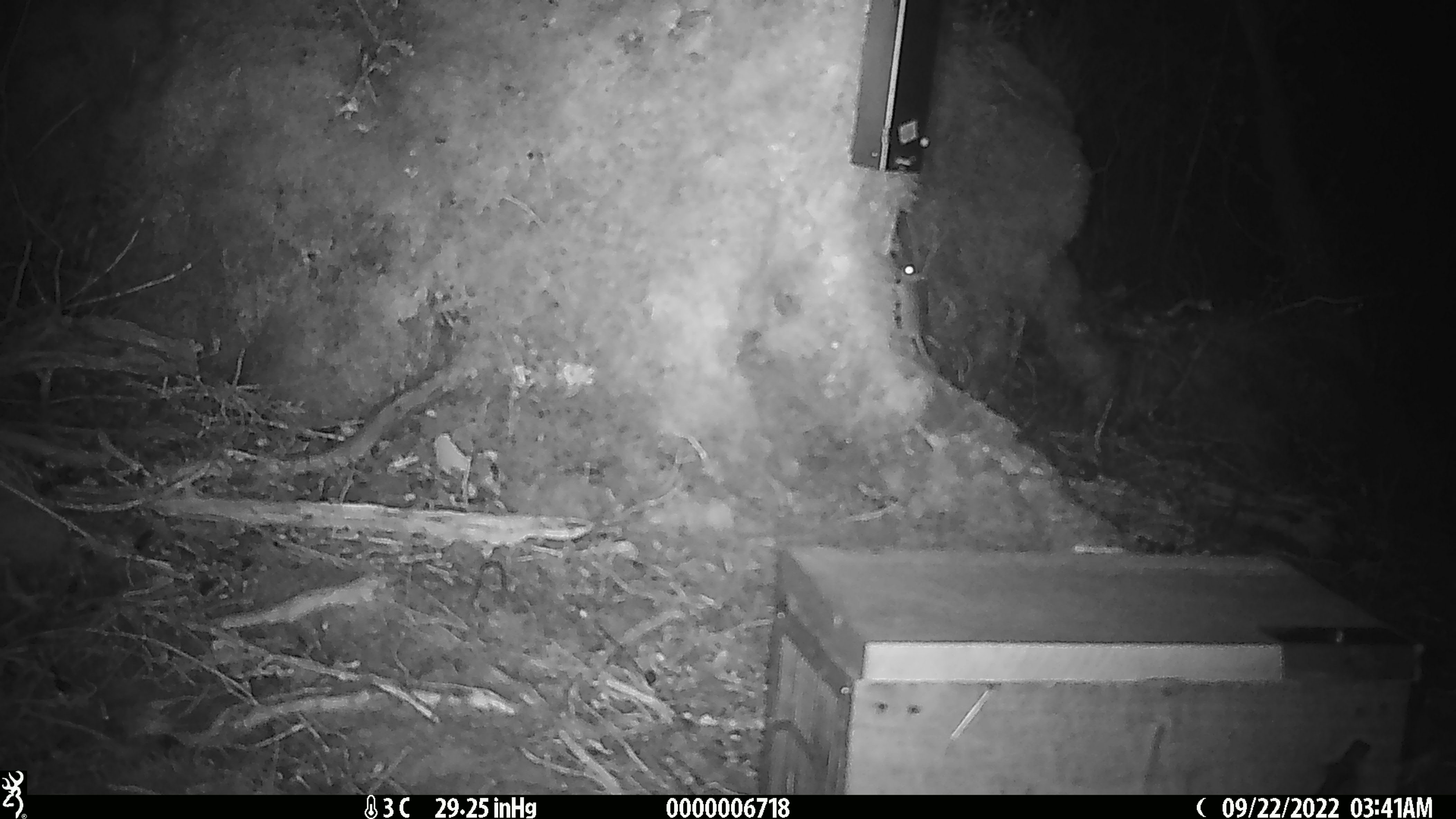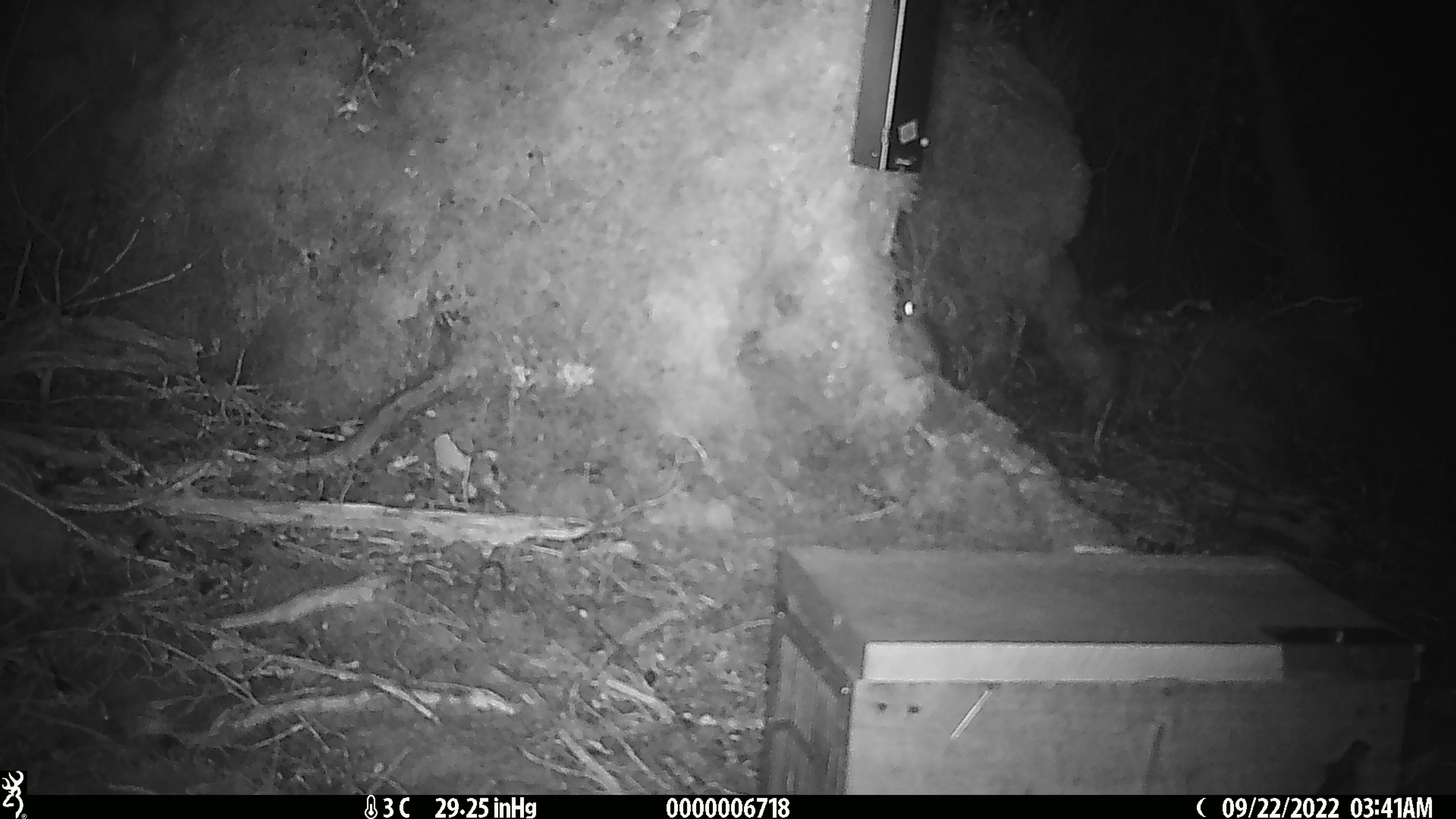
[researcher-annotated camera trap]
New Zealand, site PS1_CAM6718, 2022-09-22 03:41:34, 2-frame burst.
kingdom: Animalia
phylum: Chordata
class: Mammalia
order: Rodentia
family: Muridae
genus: Mus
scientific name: Mus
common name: mouse